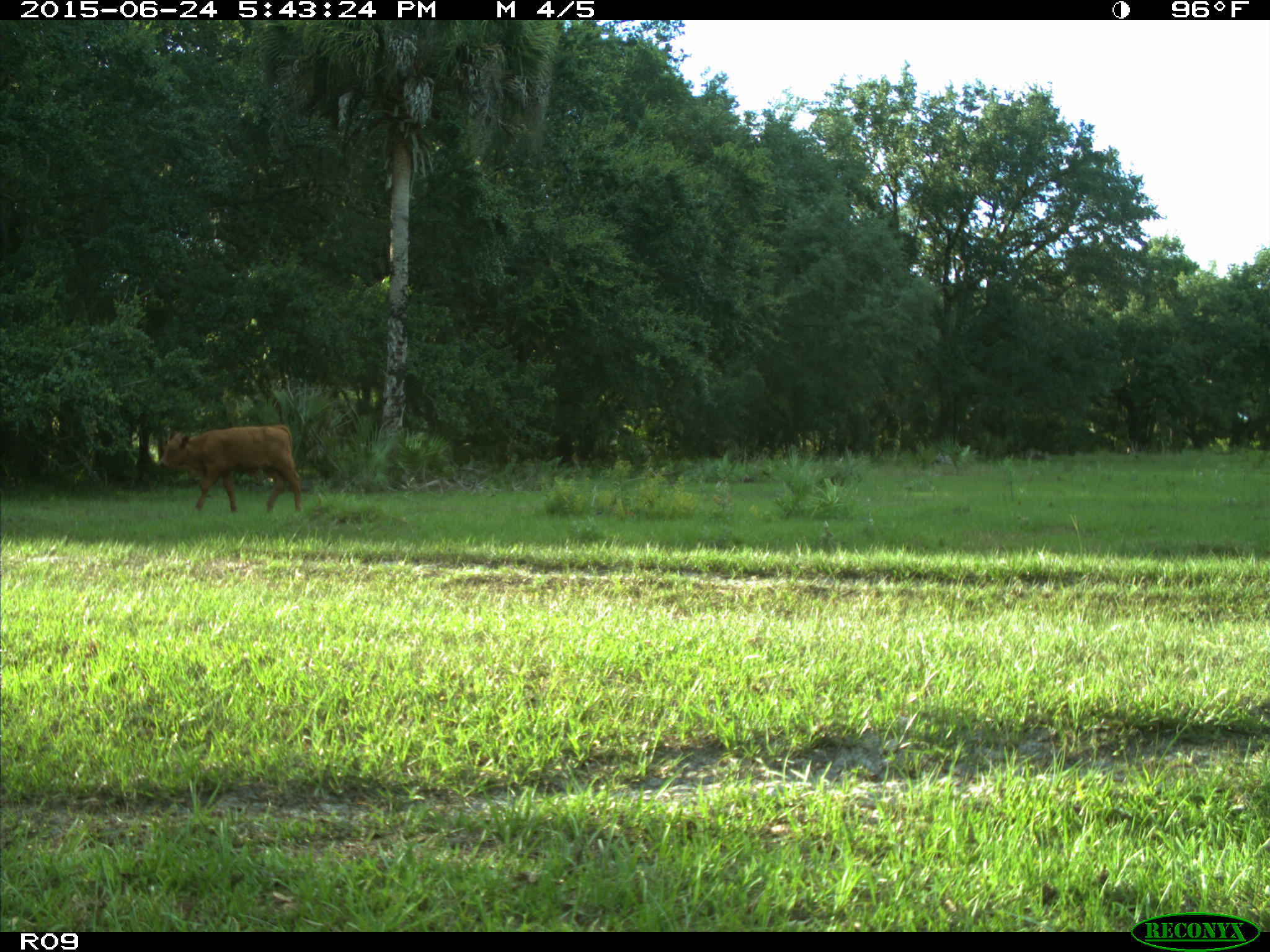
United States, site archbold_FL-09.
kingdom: Animalia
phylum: Chordata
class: Mammalia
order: Artiodactyla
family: Bovidae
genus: Bos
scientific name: Bos taurus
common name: domestic cow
Bos taurus (domestic cow).